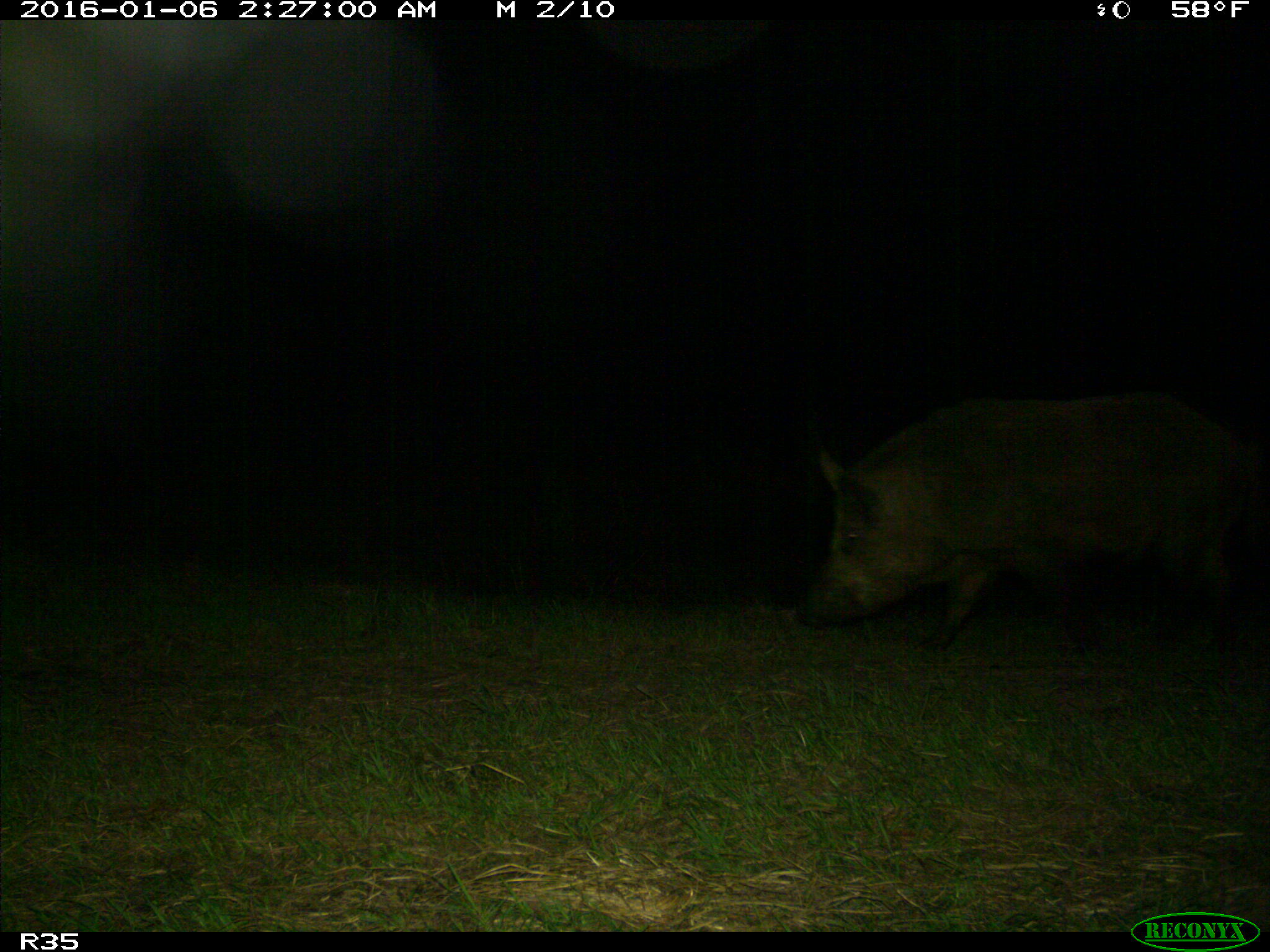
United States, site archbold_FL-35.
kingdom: Animalia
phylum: Chordata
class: Mammalia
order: Artiodactyla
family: Suidae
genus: Sus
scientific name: Sus scrofa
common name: wild boar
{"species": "Sus scrofa (wild boar)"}